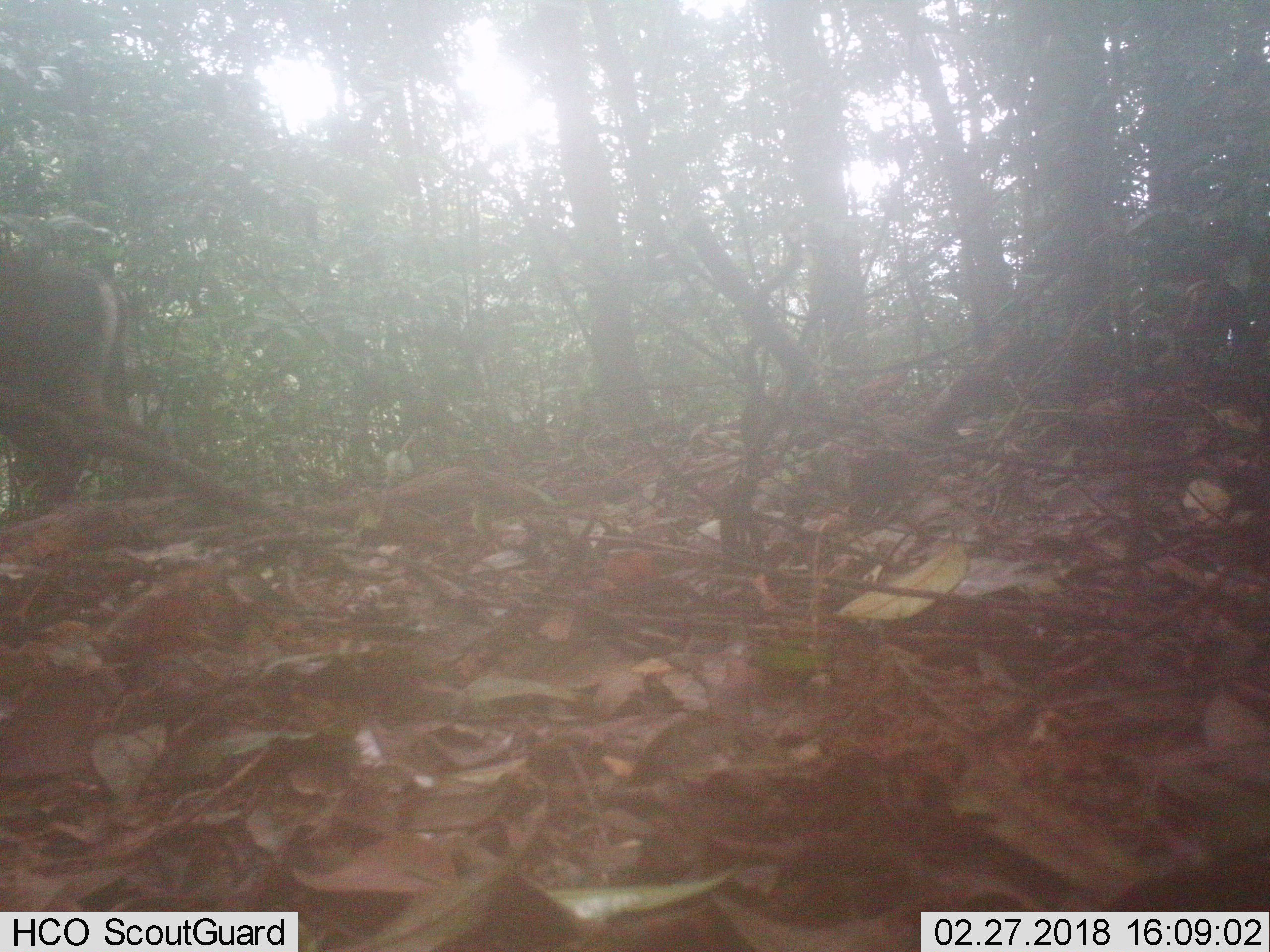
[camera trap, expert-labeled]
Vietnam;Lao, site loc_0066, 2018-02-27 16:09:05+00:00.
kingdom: Animalia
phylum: Chordata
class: Mammalia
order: Artiodactyla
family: Cervidae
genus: Muntiacus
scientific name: Muntiacus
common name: muntjacs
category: unidentified muntjac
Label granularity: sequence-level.